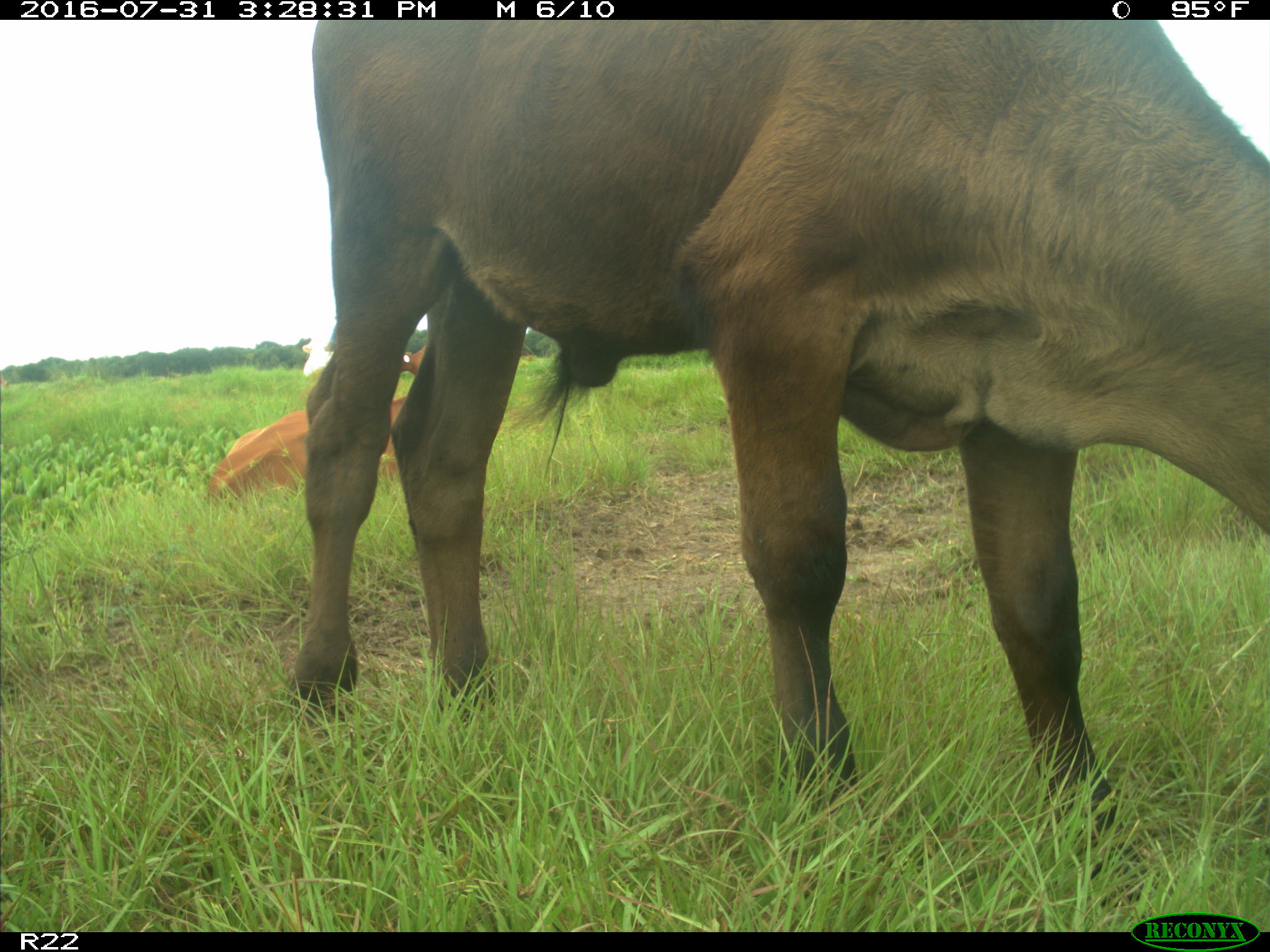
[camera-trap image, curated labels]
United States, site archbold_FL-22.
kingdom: Animalia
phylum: Chordata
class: Mammalia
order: Artiodactyla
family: Bovidae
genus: Bos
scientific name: Bos taurus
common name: domestic cow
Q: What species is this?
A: Bos taurus (domestic cow).